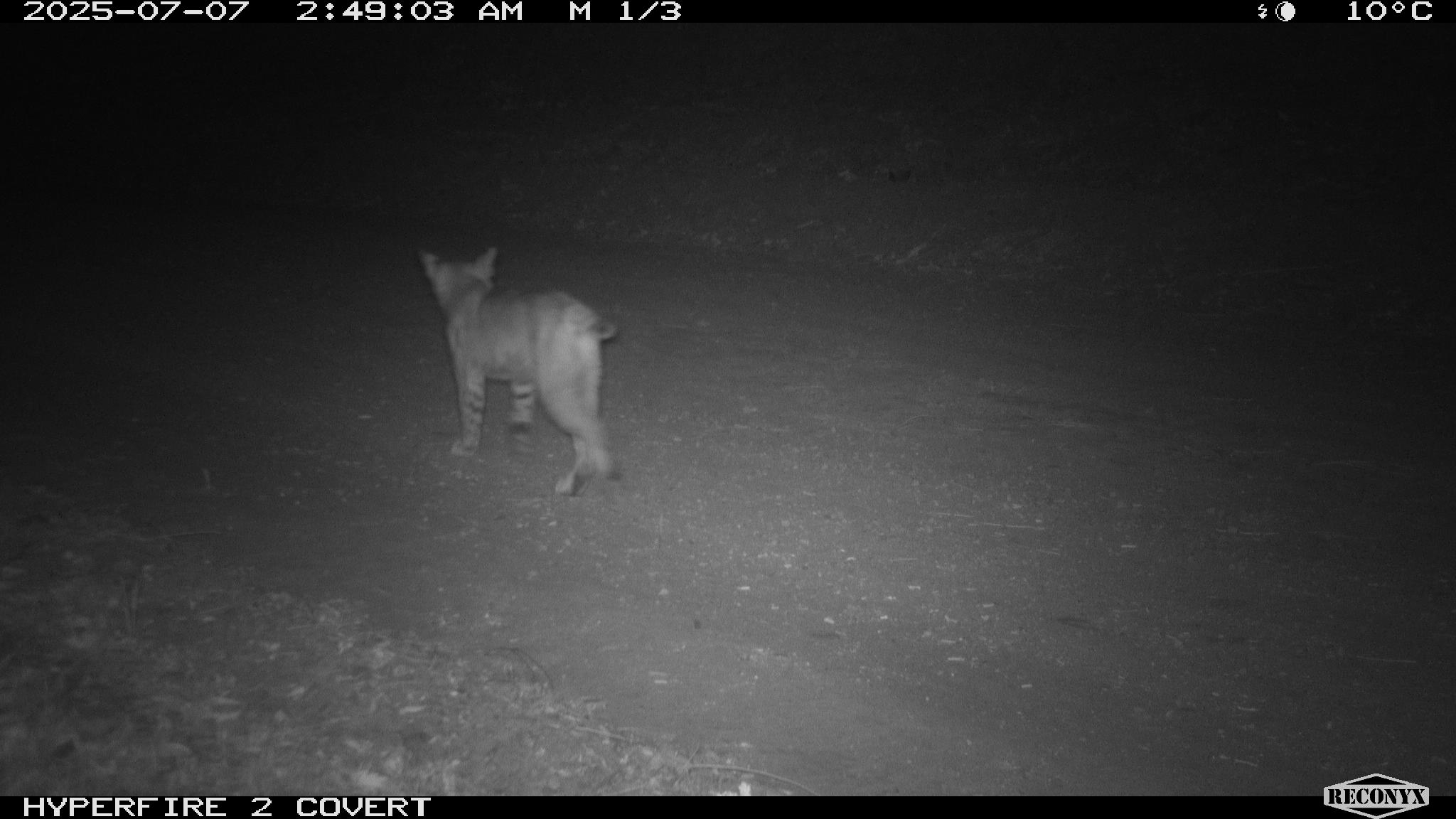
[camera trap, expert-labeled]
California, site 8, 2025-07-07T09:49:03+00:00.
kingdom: Animalia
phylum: Chordata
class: Mammalia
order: Carnivora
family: Felidae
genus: Lynx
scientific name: Lynx rufus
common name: bobcat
Bobcat (Lynx rufus).